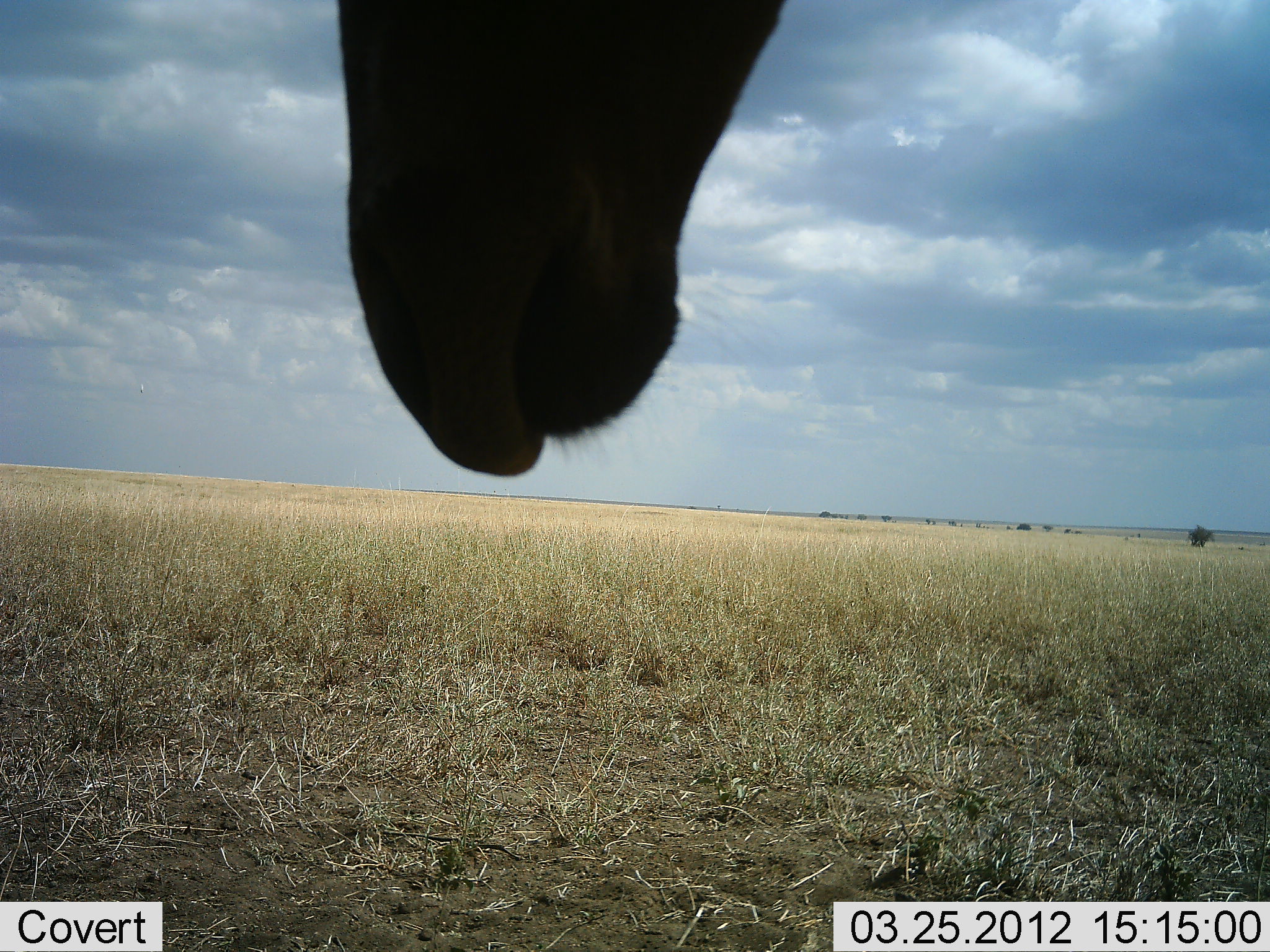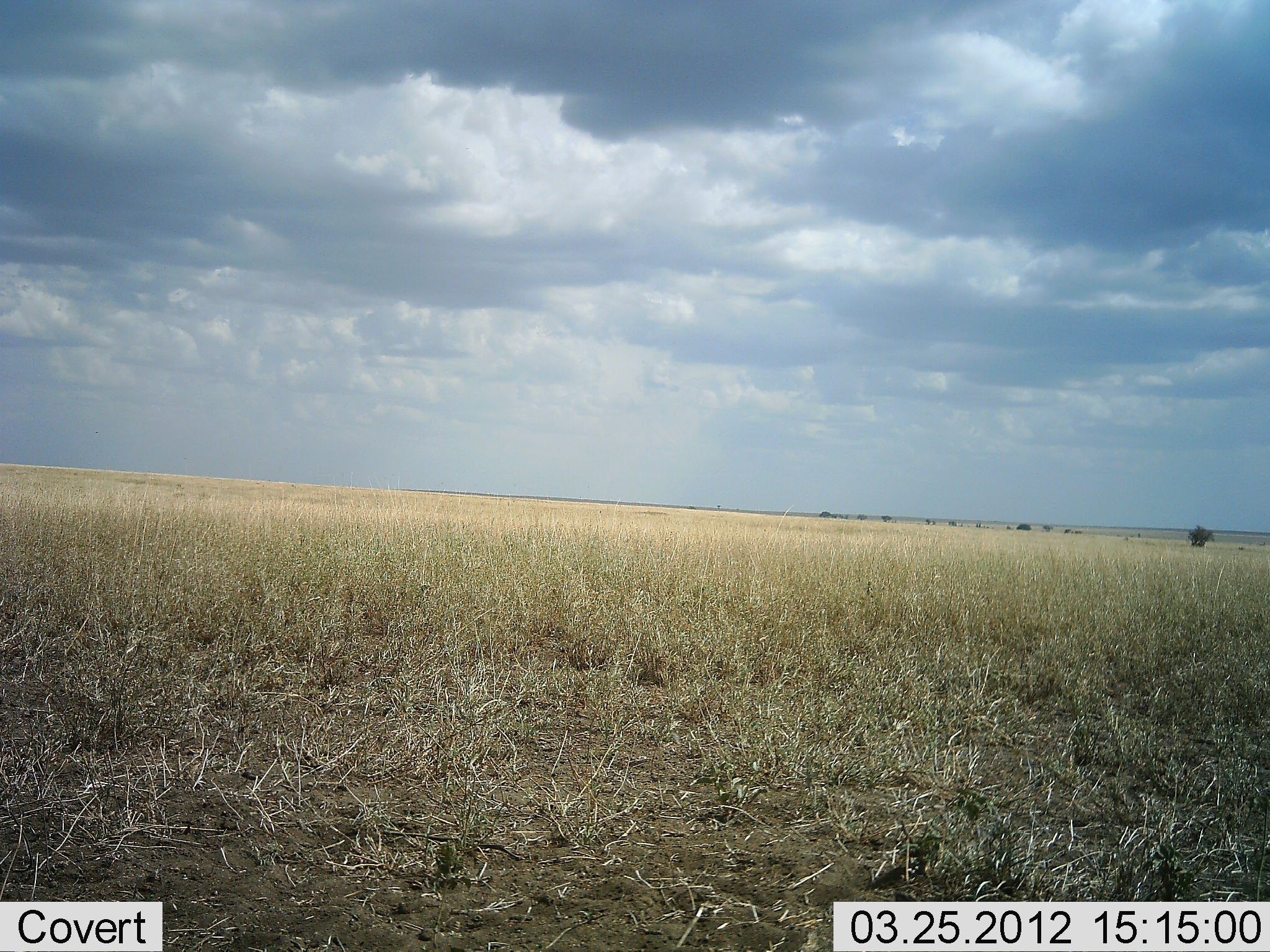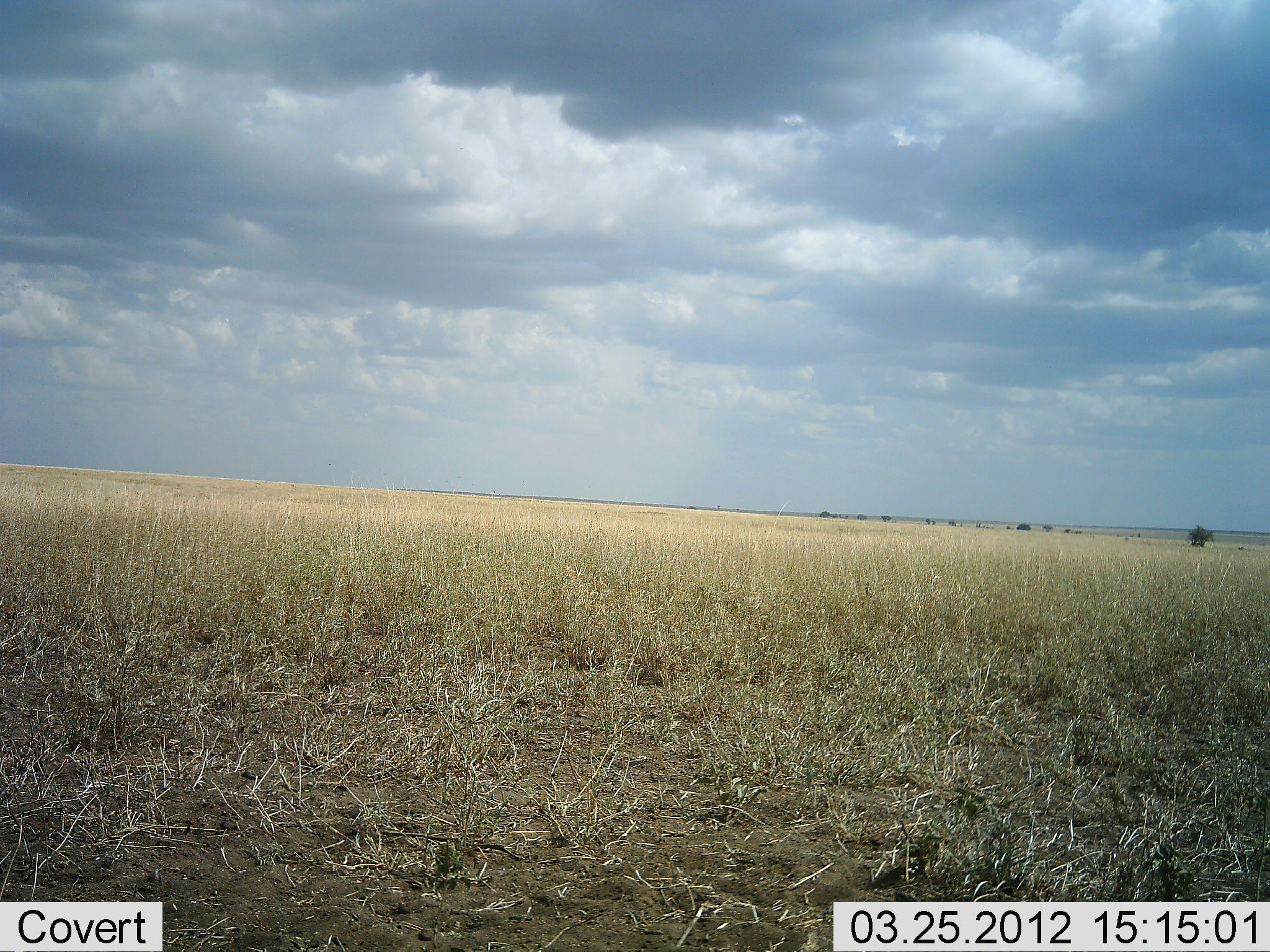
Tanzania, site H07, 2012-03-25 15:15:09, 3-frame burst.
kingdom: Animalia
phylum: Chordata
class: Mammalia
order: Artiodactyla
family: Bovidae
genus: Alcelaphus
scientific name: Alcelaphus buselaphus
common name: hartebeest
Hartebeest (Alcelaphus buselaphus), count 1. Behavior (volunteer vote fractions): standing 60%, resting 0%, moving 20%, interacting 0%. Young present (vote fraction): 0%. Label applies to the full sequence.